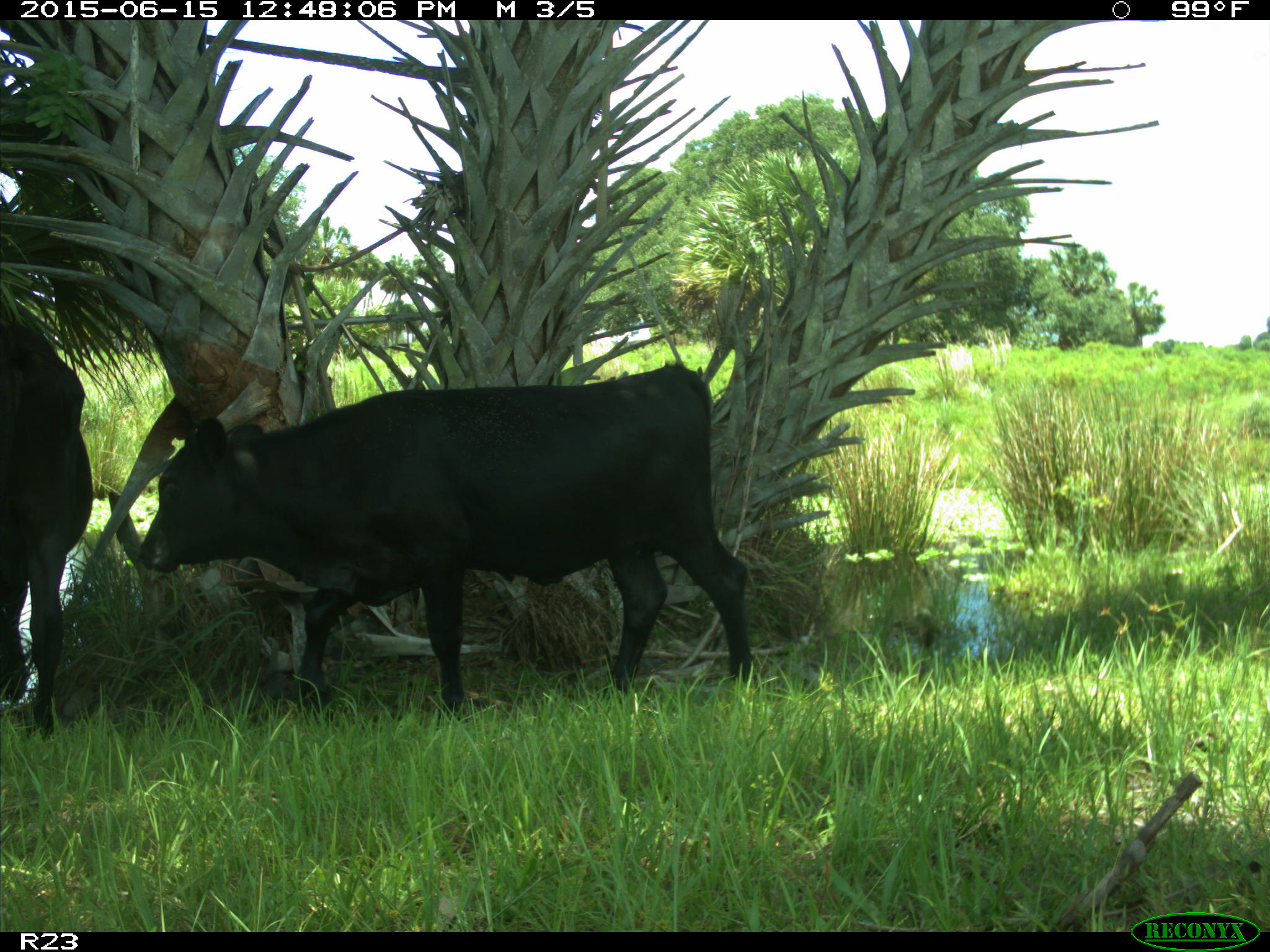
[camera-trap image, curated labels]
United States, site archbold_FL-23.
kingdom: Animalia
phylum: Chordata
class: Mammalia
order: Artiodactyla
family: Bovidae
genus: Bos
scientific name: Bos taurus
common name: domestic cow